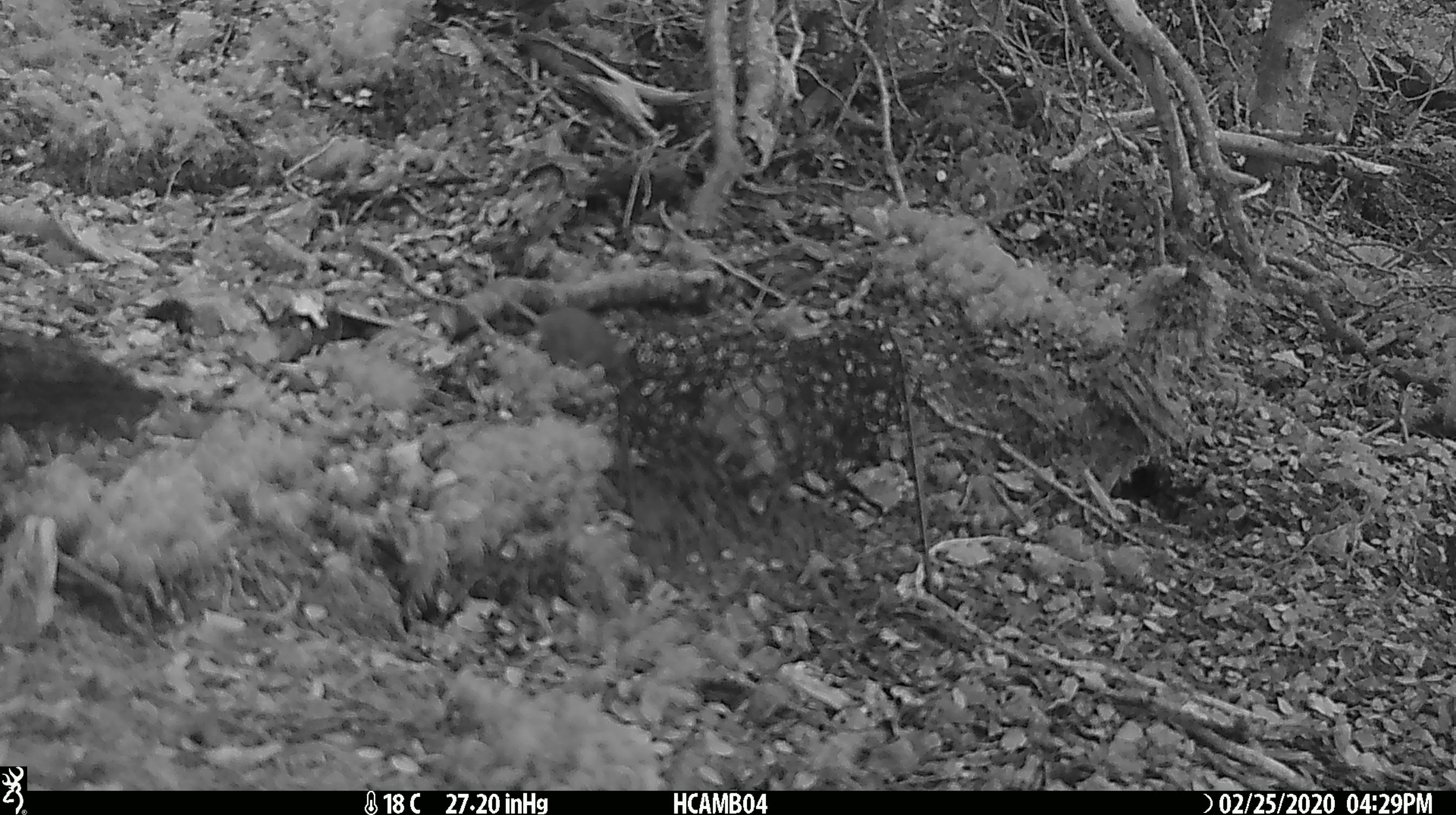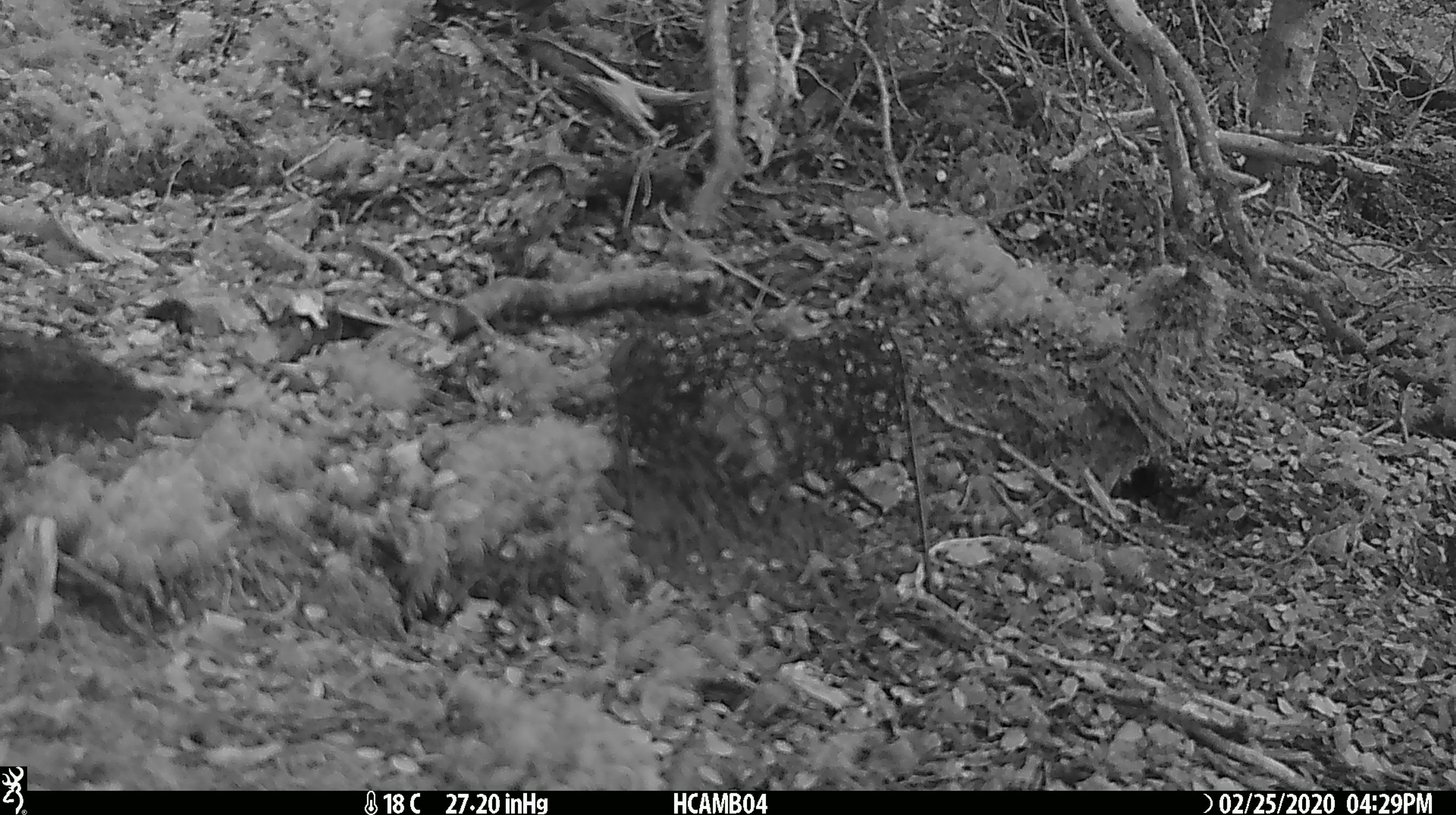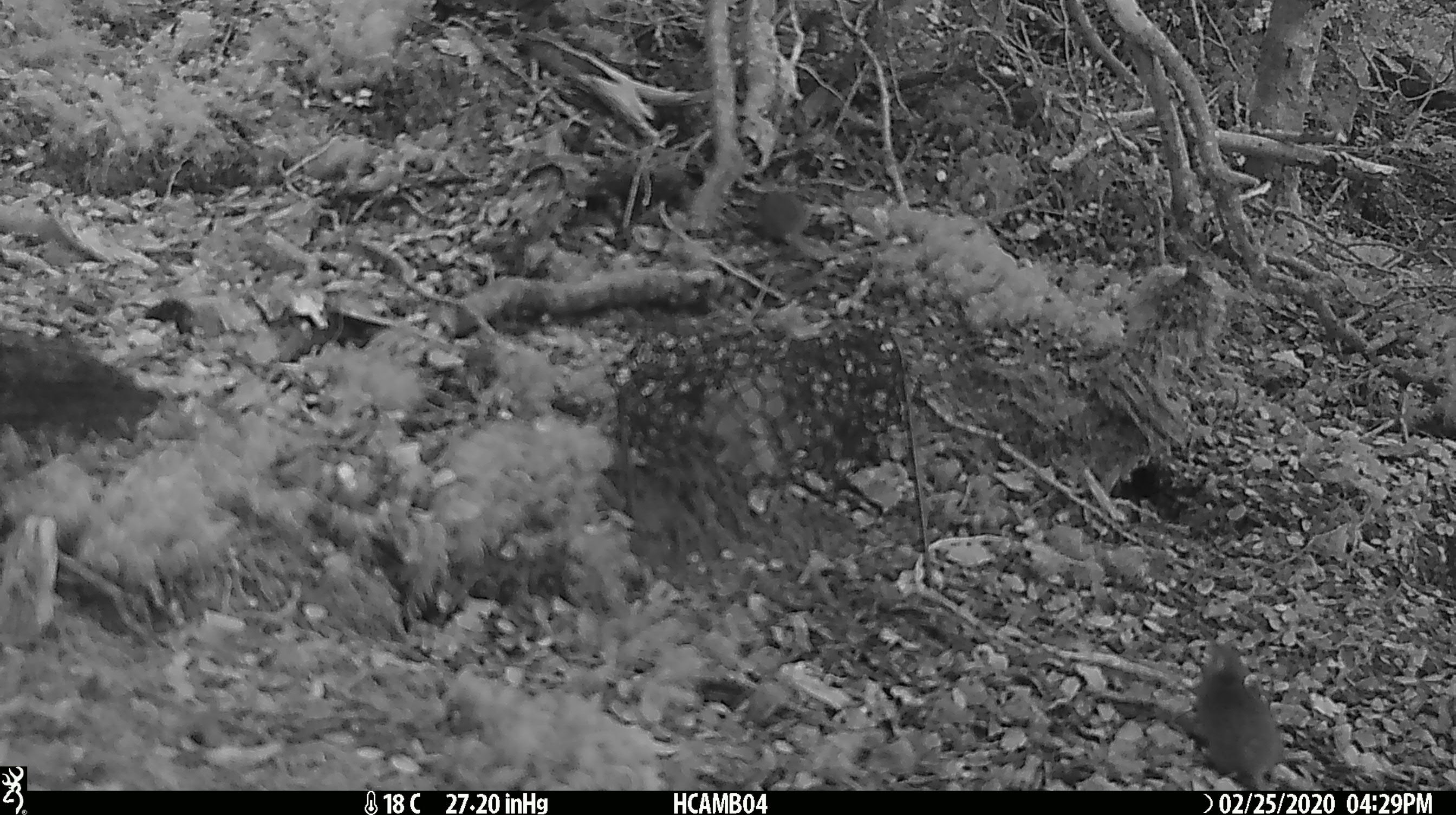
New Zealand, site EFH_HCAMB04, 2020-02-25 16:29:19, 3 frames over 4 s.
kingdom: Animalia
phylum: Chordata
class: Mammalia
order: Rodentia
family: Muridae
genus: Mus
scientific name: Mus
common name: mouse